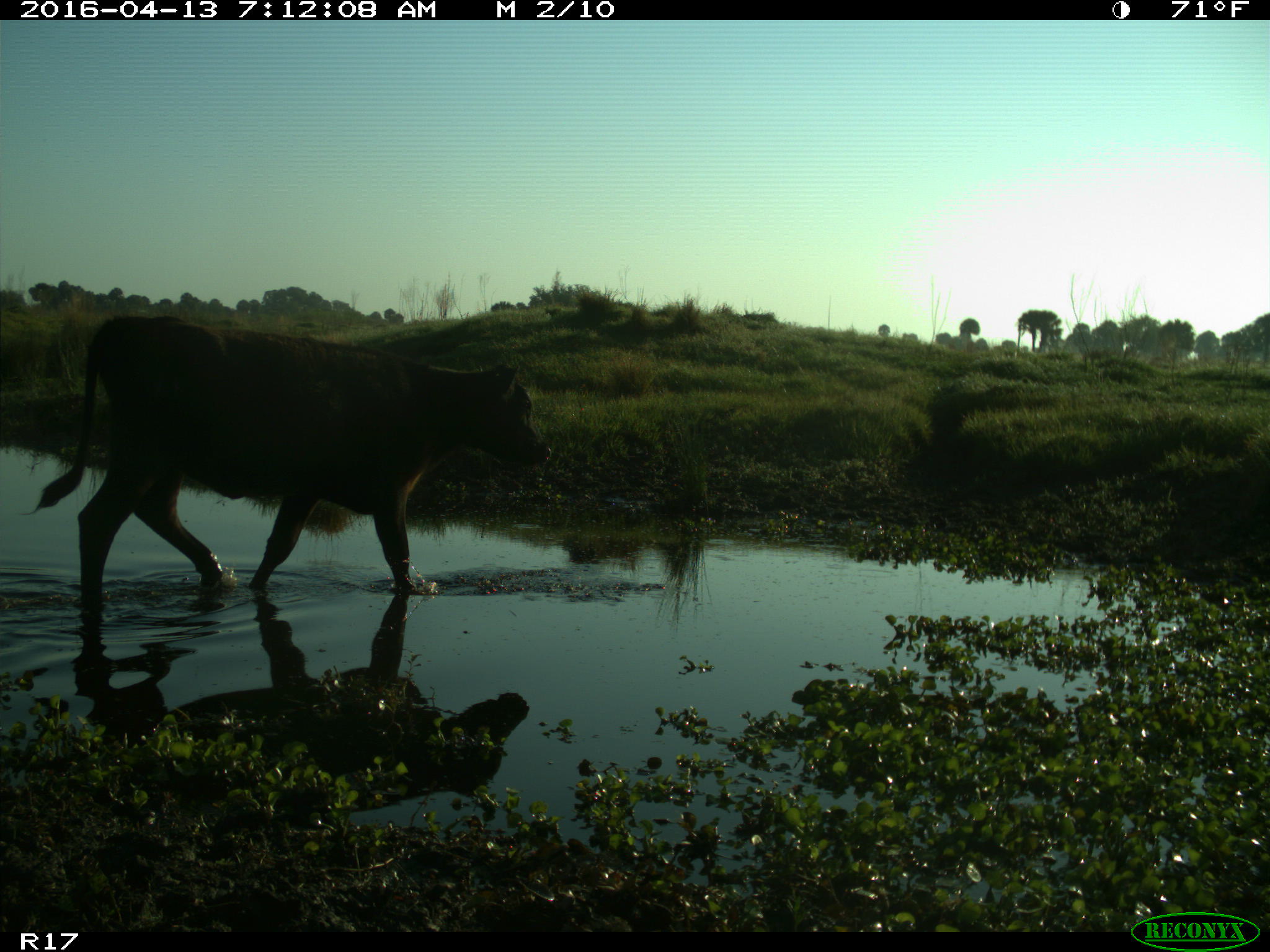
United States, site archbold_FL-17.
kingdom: Animalia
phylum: Chordata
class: Mammalia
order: Artiodactyla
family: Bovidae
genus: Bos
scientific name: Bos taurus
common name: domestic cow